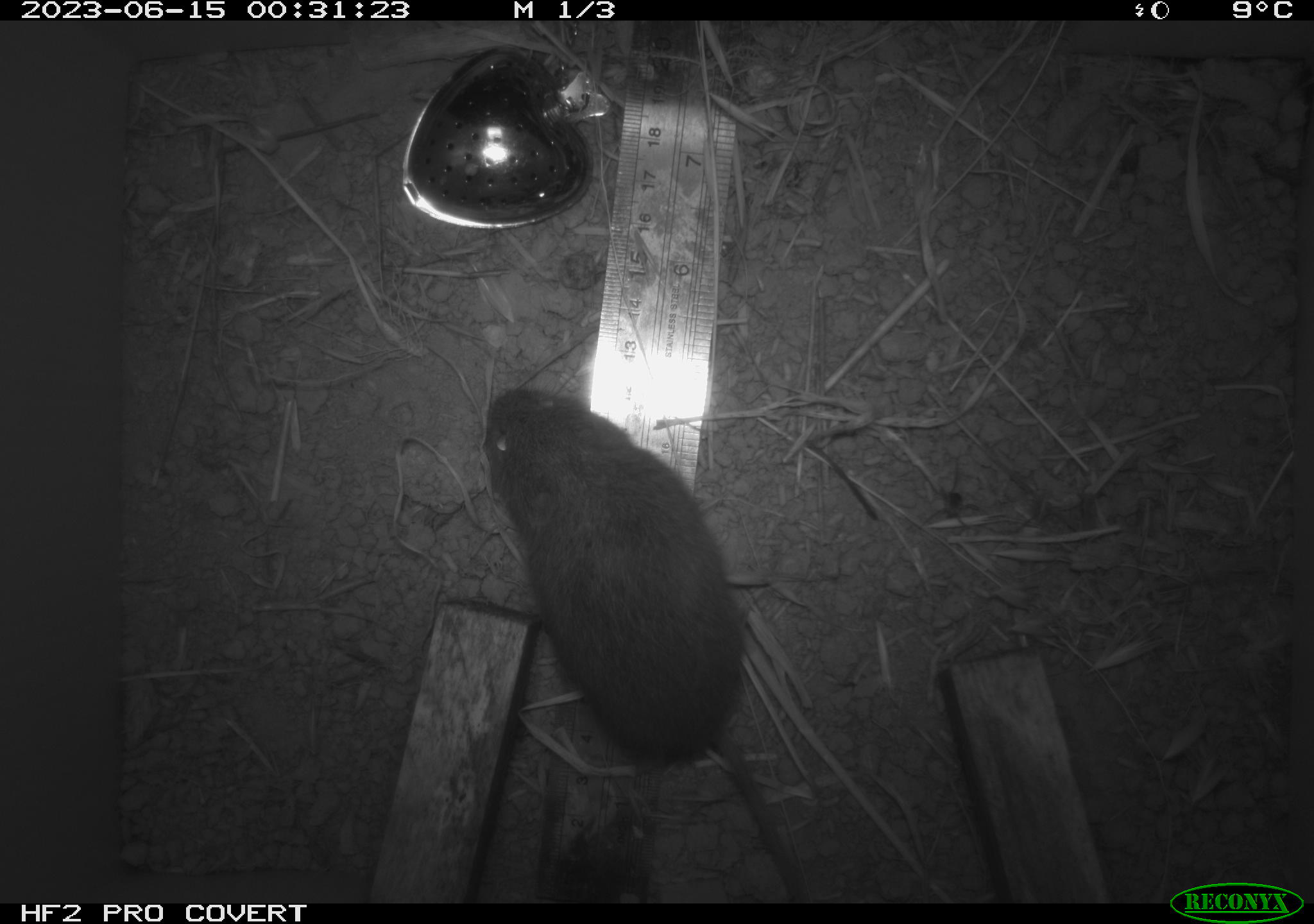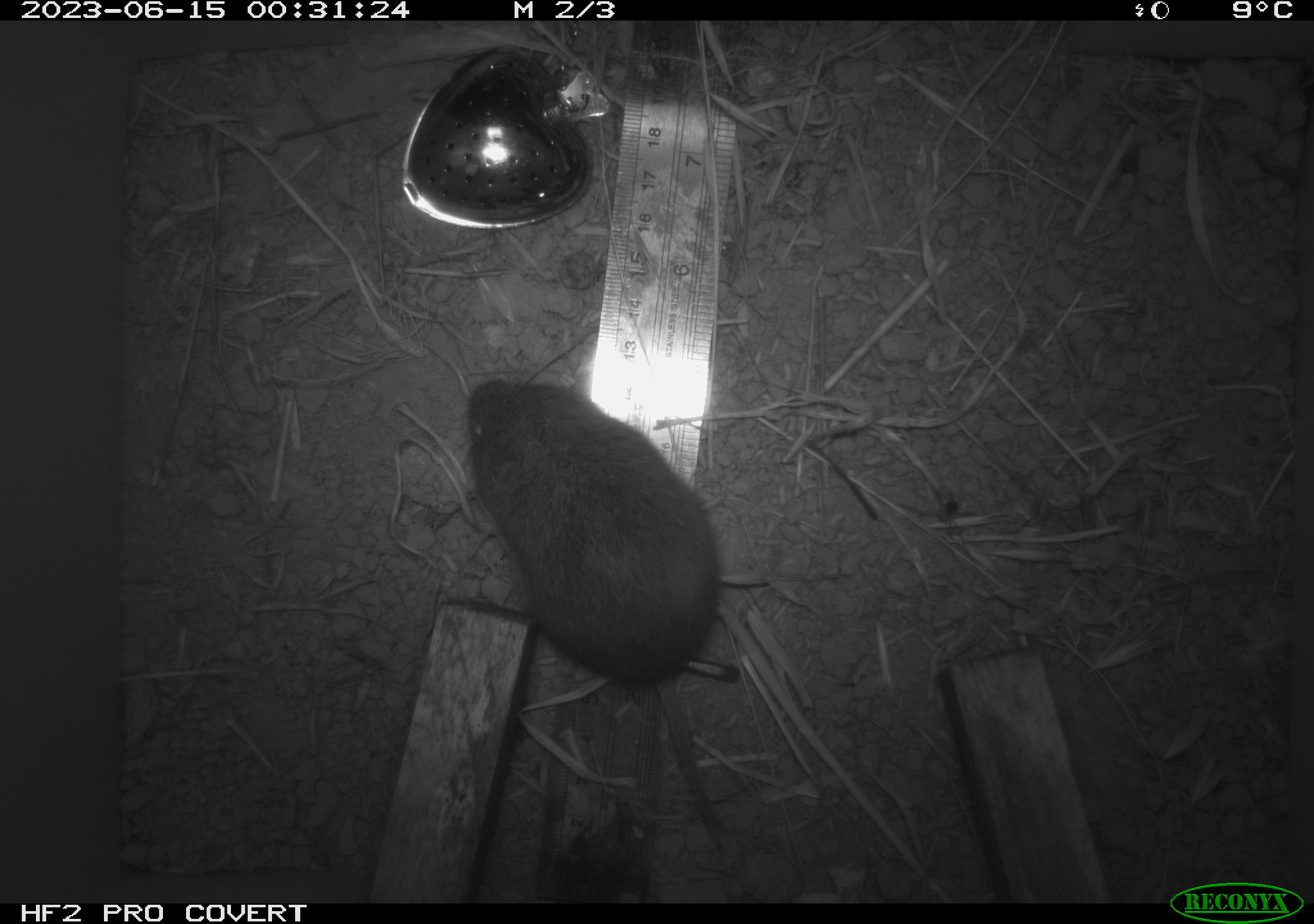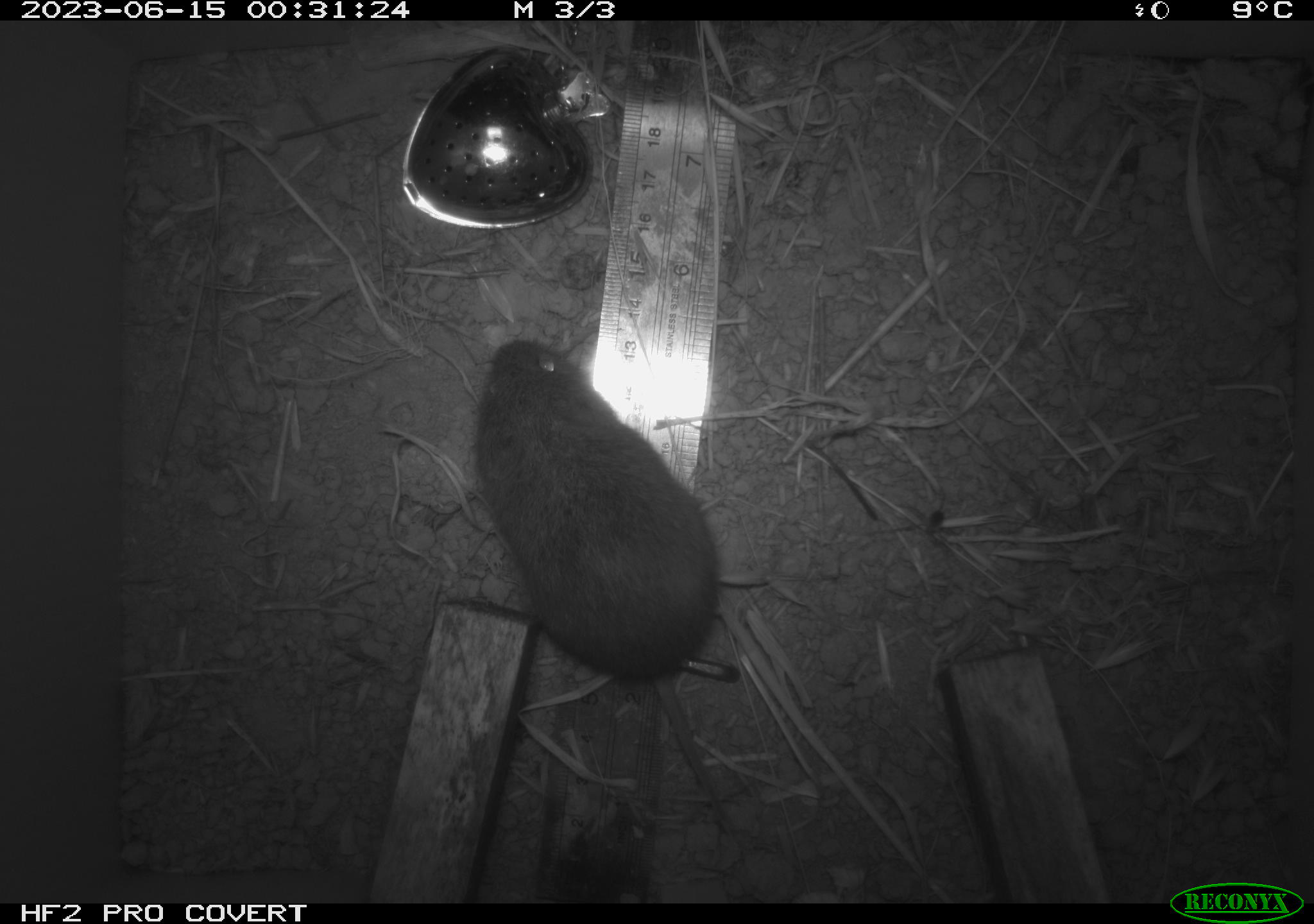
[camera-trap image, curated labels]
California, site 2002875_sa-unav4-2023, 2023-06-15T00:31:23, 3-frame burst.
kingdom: Animalia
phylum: Chordata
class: Mammalia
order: Rodentia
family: Cricetidae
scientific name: Arvicolinae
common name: voles, lemmings, and muskrats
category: arvicolinae subfamily